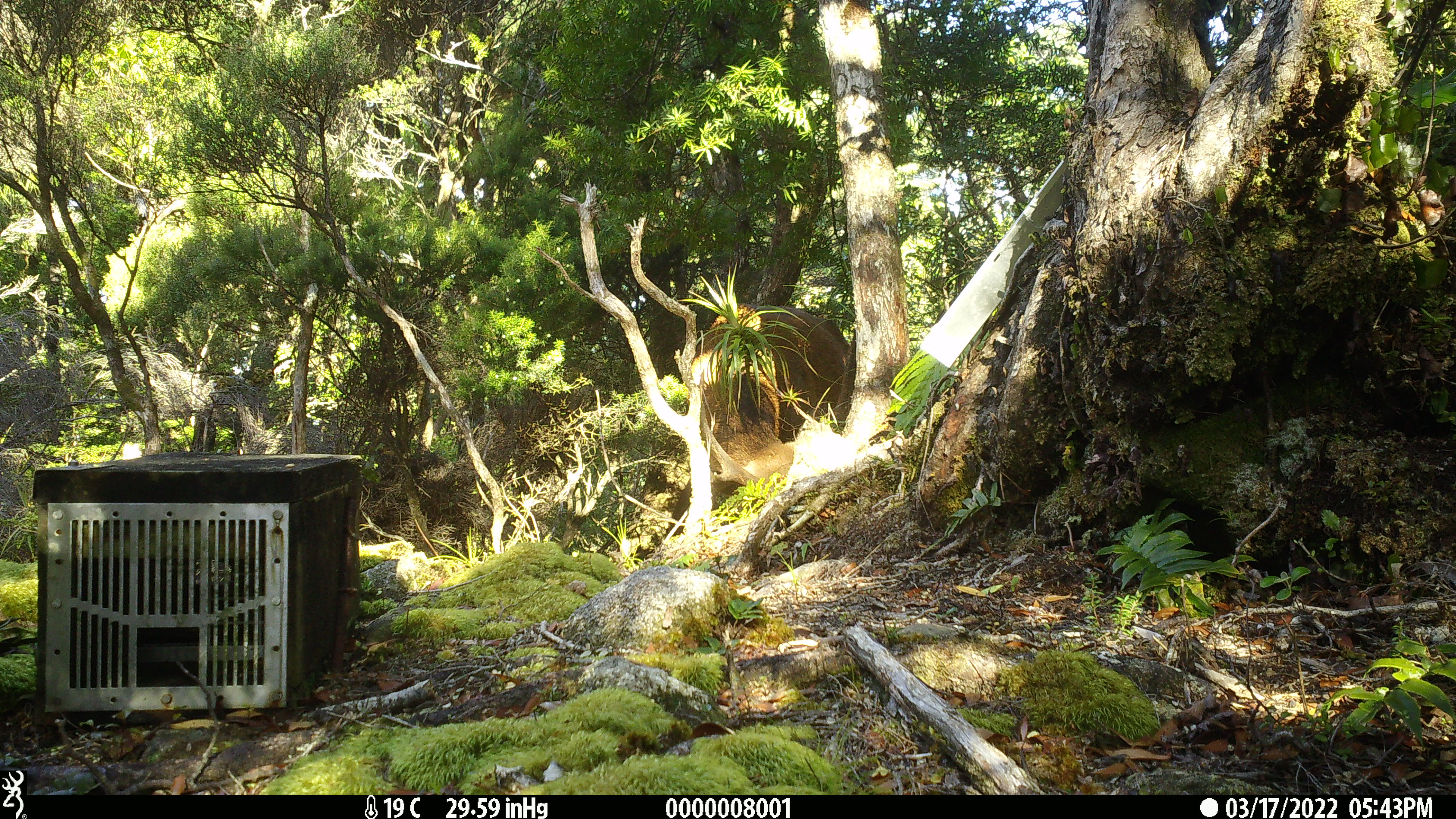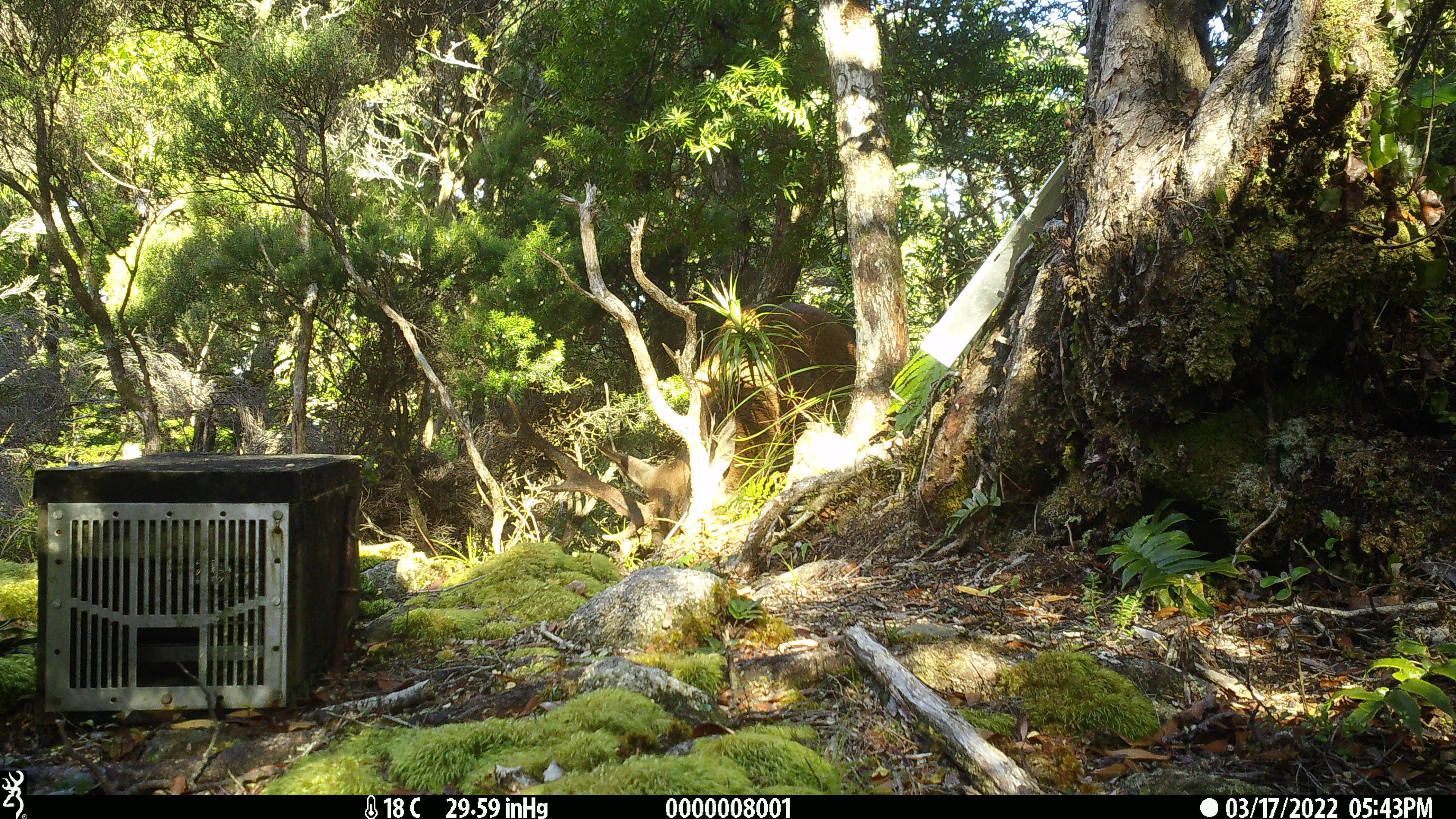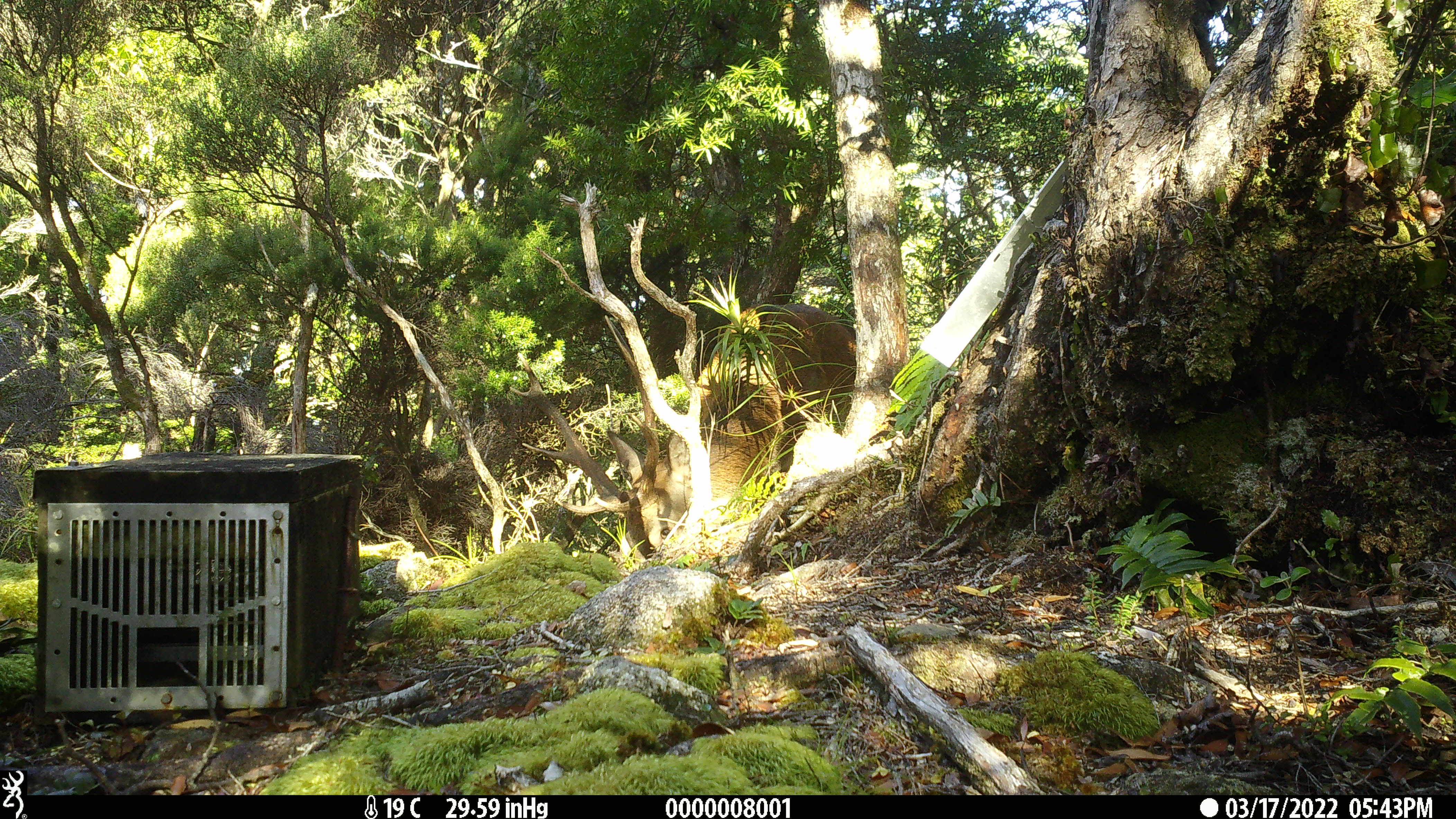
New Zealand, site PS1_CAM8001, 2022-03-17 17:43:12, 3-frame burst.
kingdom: Animalia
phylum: Chordata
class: Mammalia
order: Artiodactyla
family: Cervidae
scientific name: Cervidae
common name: deer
Deer (Cervidae).